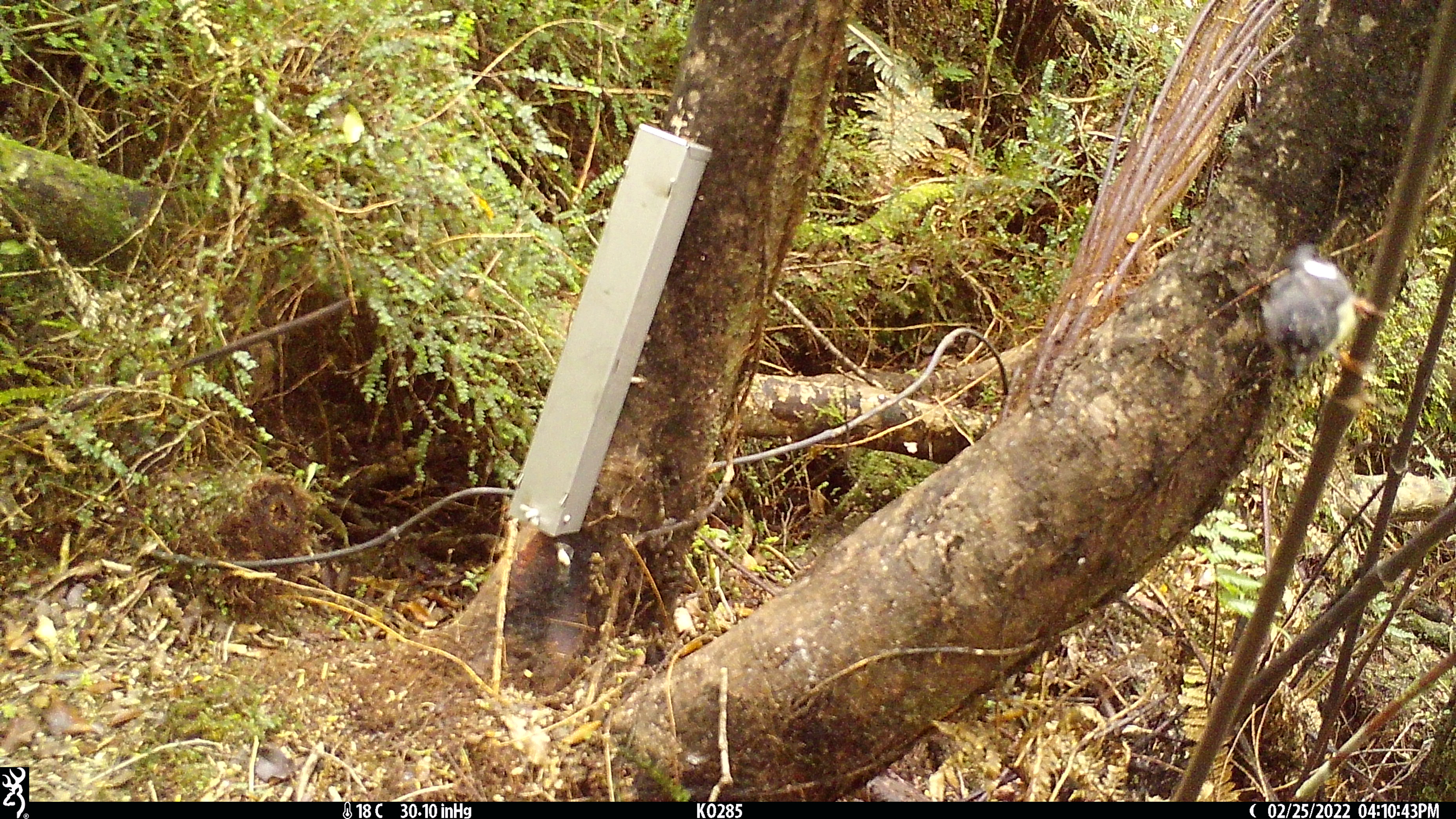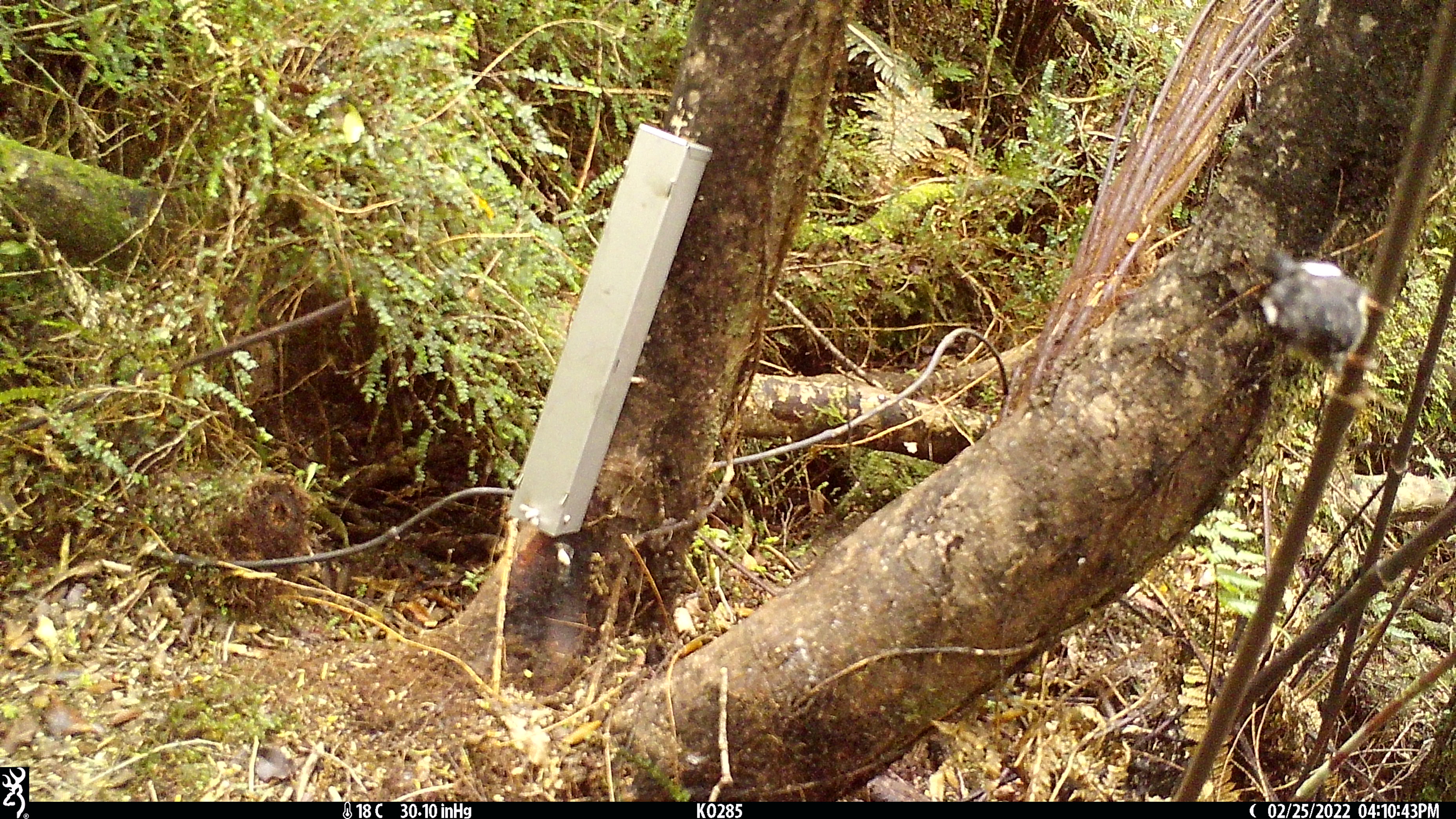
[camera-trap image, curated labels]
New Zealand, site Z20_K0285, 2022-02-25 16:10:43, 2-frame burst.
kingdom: Animalia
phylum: Chordata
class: Aves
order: Passeriformes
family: Petroicidae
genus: Petroica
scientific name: Petroica macrocephala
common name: tomtit